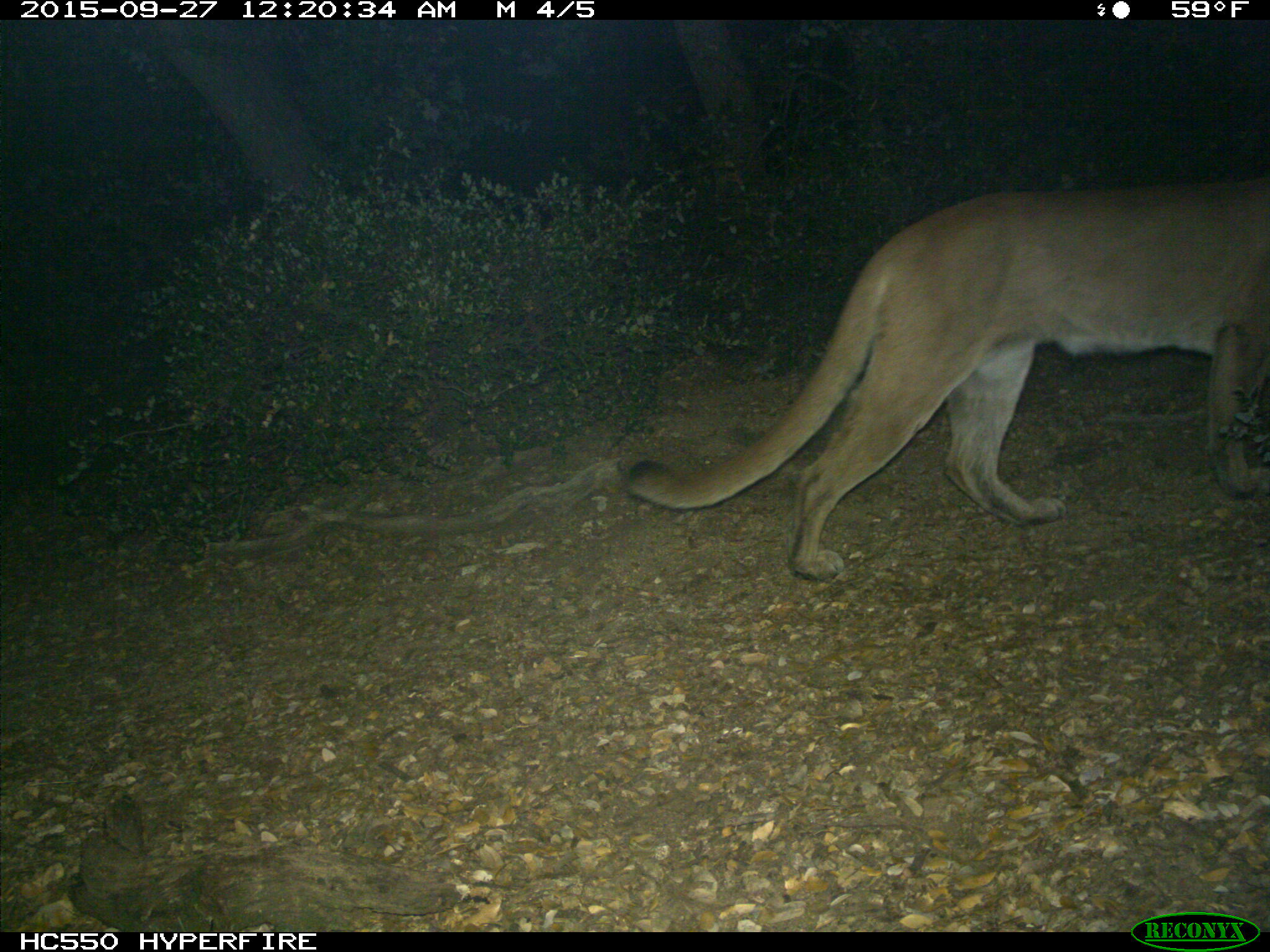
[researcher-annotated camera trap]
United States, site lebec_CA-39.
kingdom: Animalia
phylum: Chordata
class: Mammalia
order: Carnivora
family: Felidae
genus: Puma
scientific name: Puma concolor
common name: mountain lion